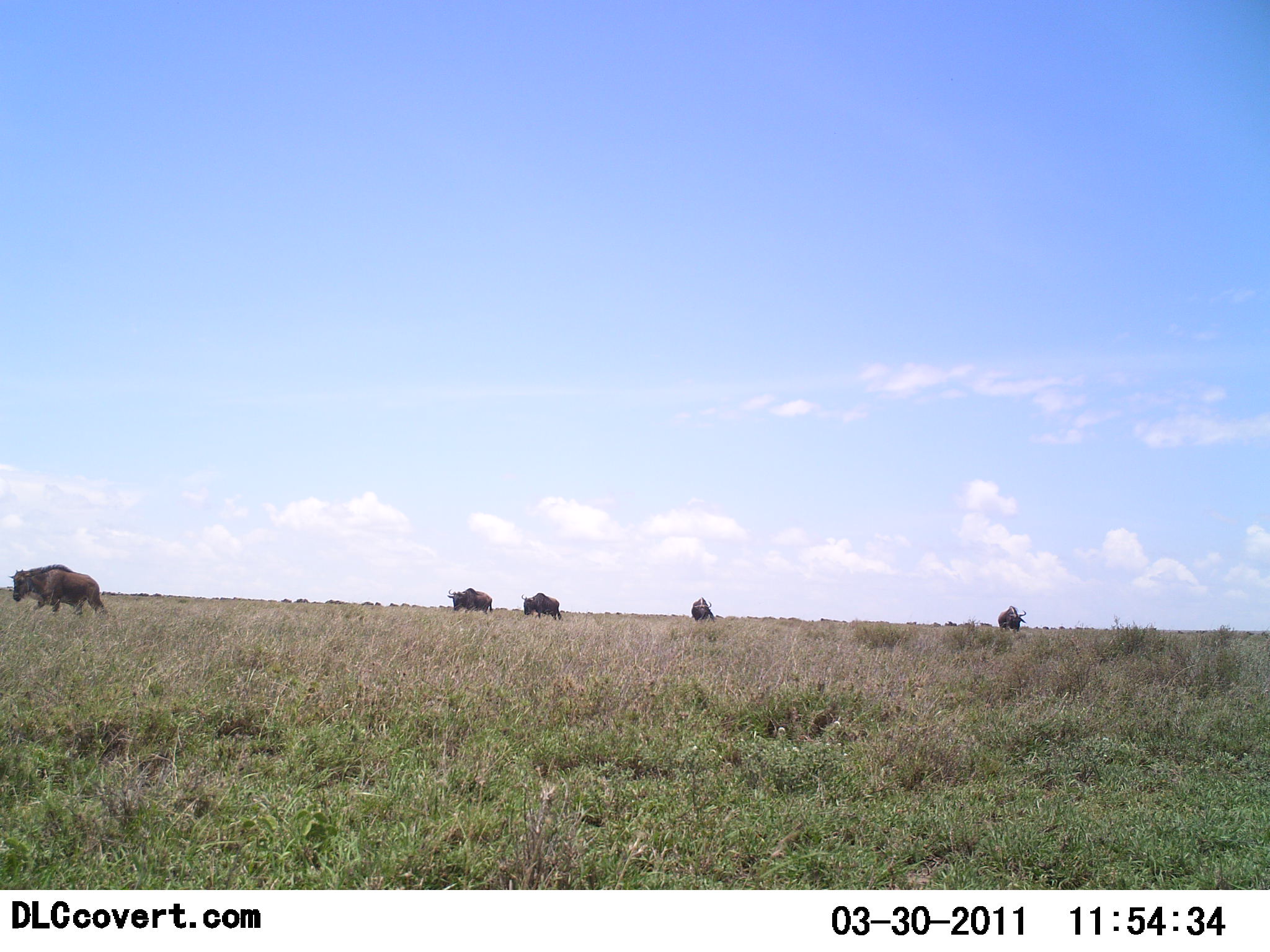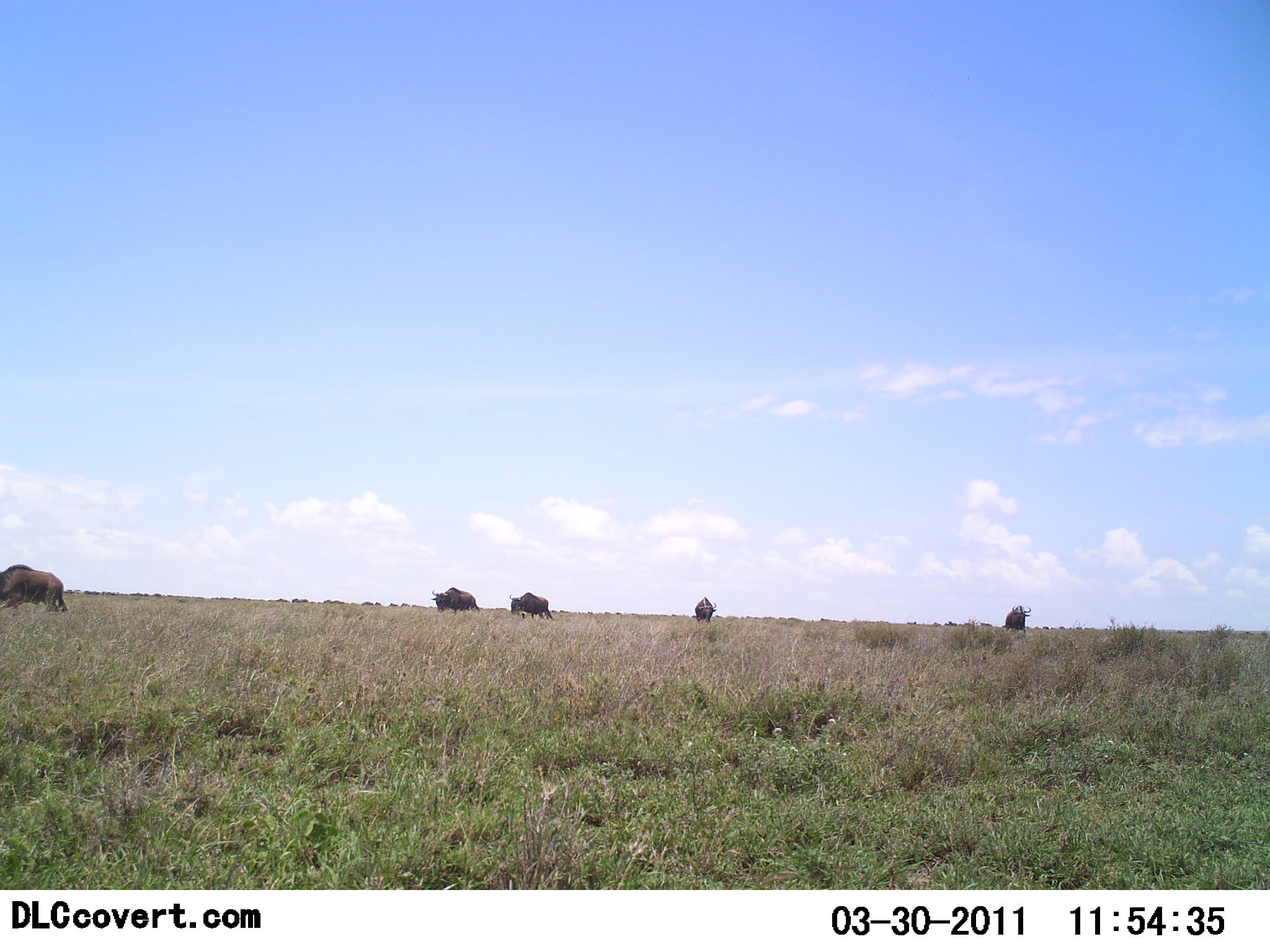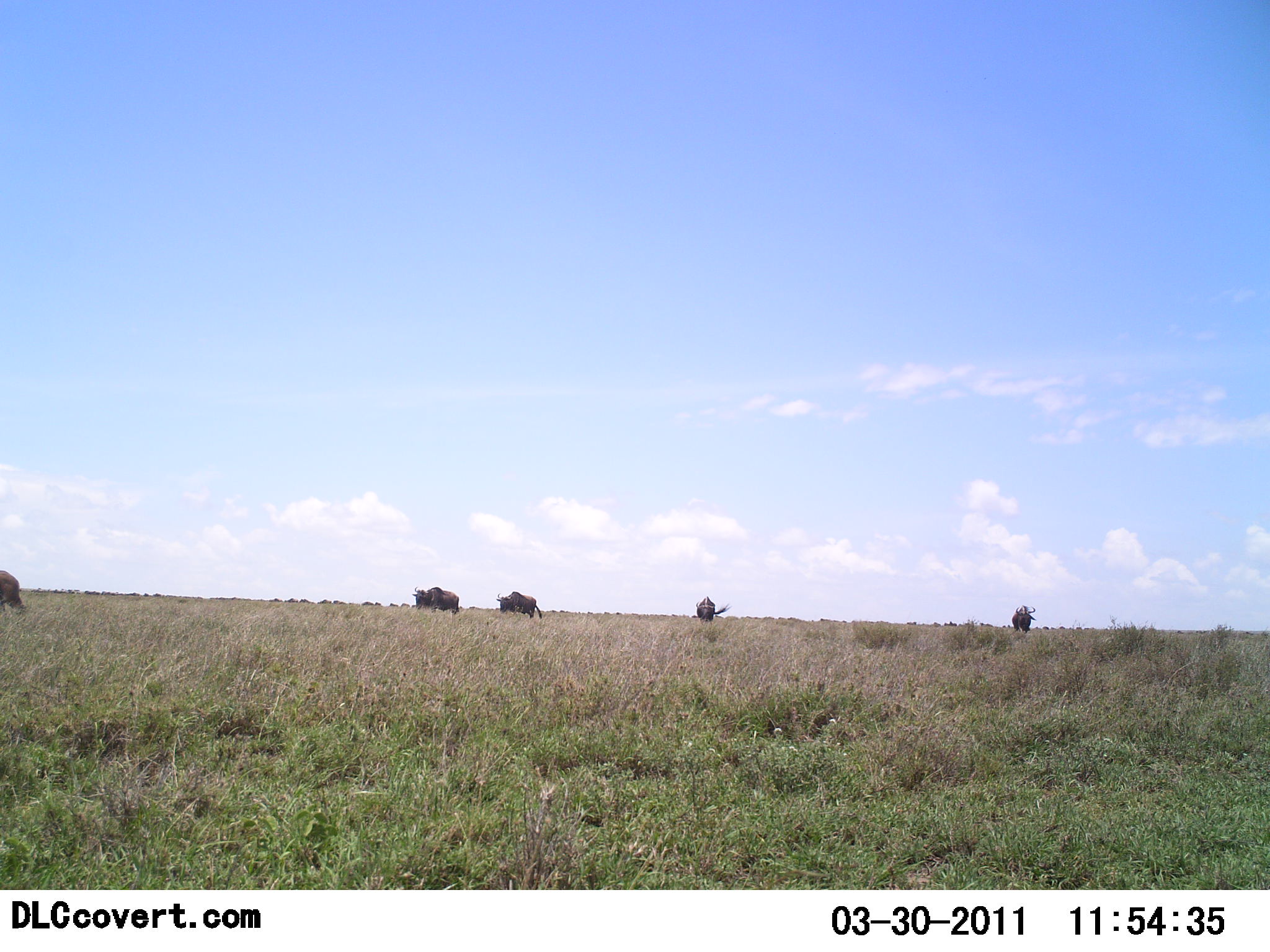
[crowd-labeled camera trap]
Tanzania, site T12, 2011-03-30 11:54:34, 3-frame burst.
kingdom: Animalia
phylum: Chordata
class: Mammalia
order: Artiodactyla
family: Bovidae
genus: Connochaetes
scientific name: Connochaetes taurinus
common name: blue wildebeest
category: wildebeest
Wildebeest (blue wildebeest) (Connochaetes taurinus), count 5. Behavior (volunteer vote fractions): standing 9%, resting 0%, moving 91%, interacting 0%. Young present (vote fraction): 0%. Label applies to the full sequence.